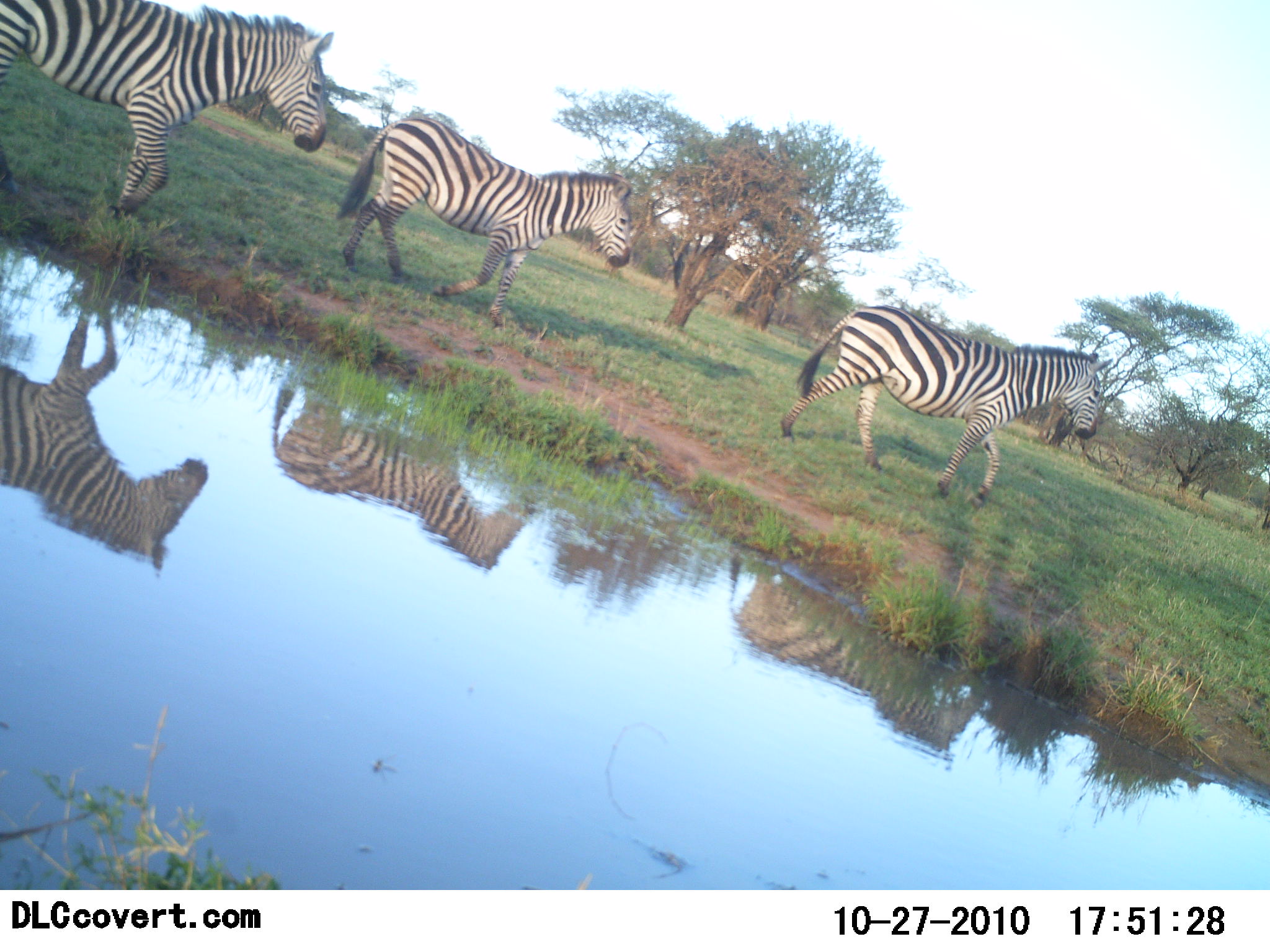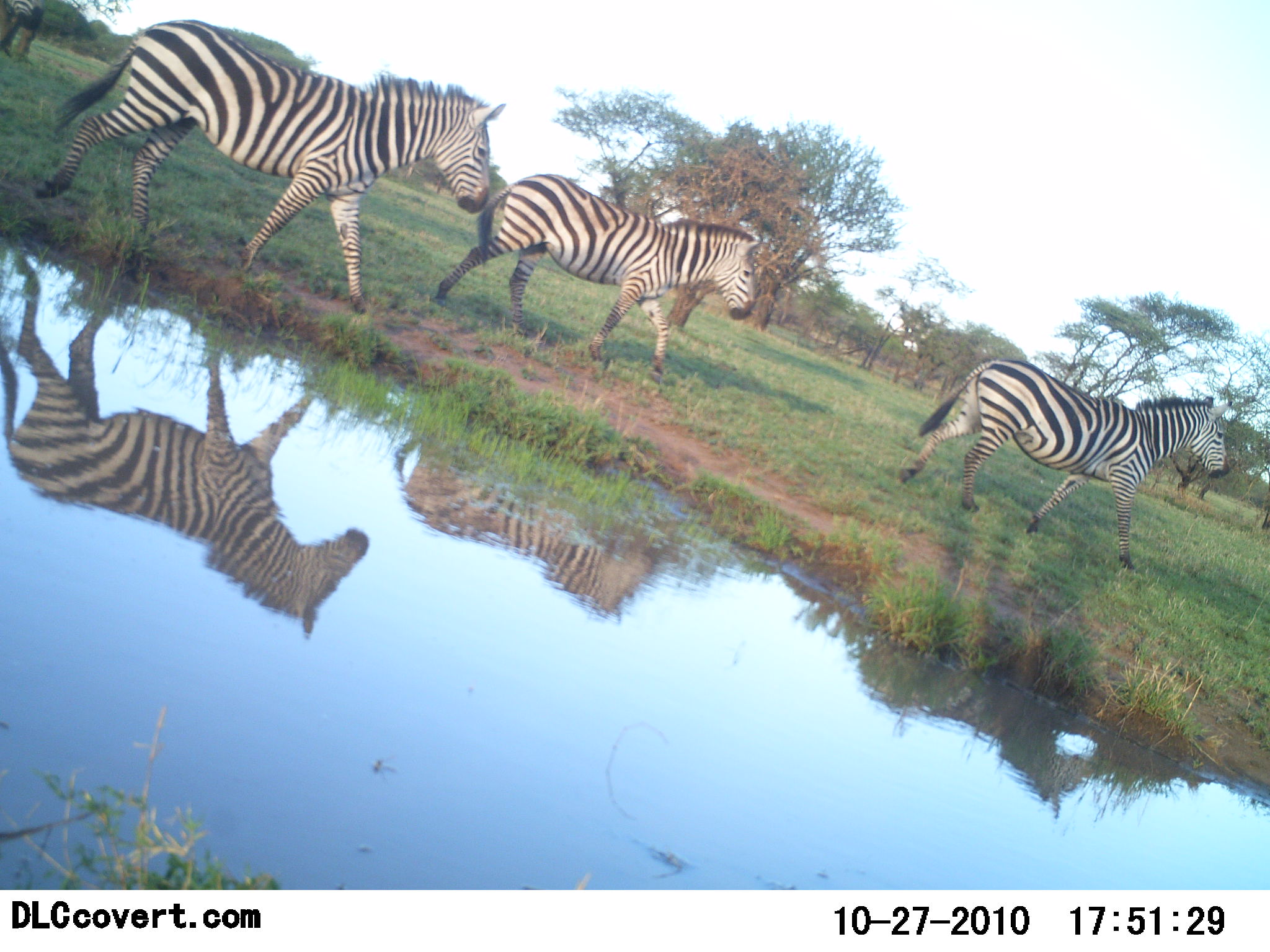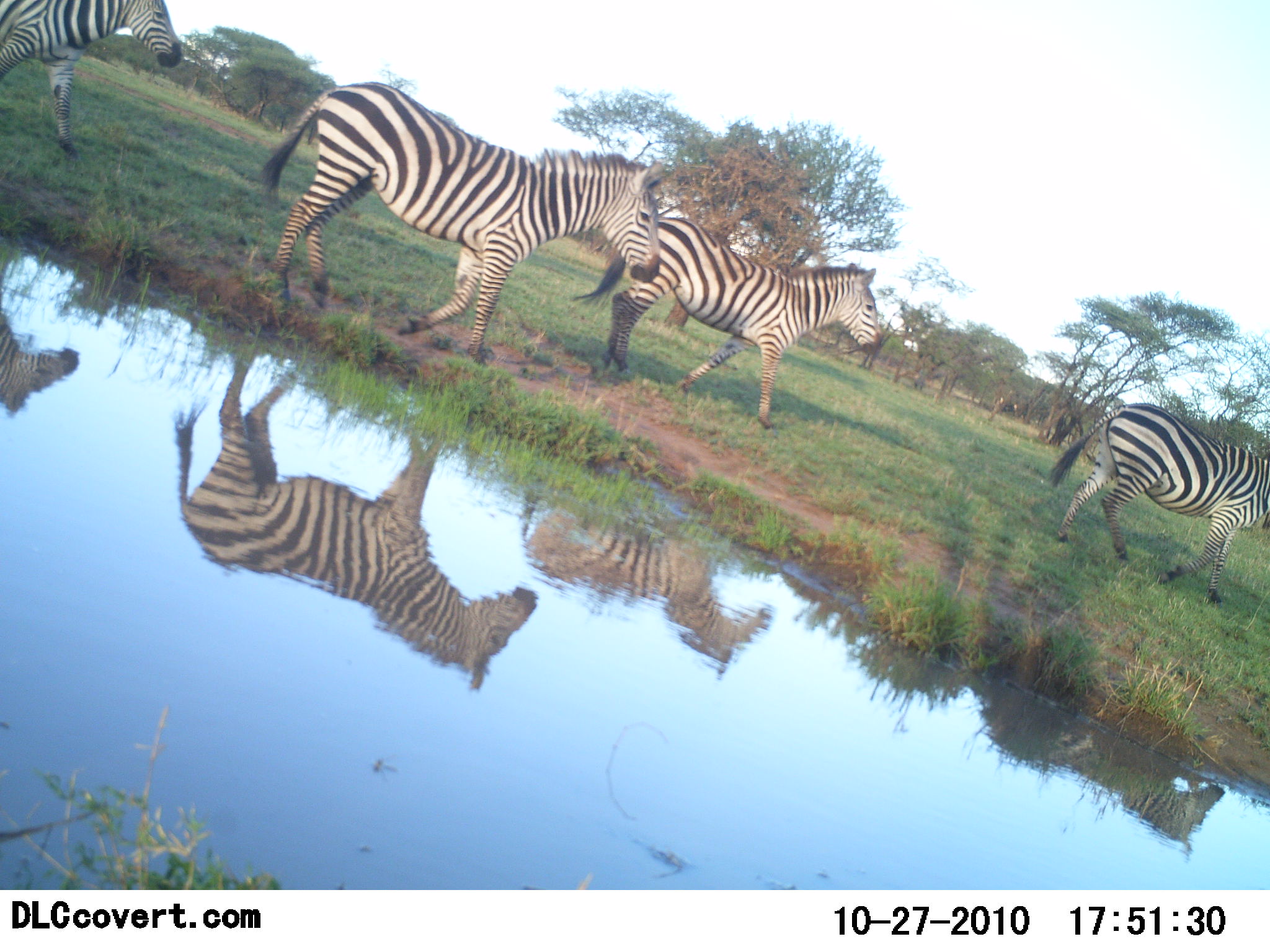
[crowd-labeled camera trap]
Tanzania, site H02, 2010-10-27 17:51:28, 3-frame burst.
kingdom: Animalia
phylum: Chordata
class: Mammalia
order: Perissodactyla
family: Equidae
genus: Equus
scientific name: Equus quagga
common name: plains zebra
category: zebra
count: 4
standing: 0%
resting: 0%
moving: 100%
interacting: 0%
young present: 0%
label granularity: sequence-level